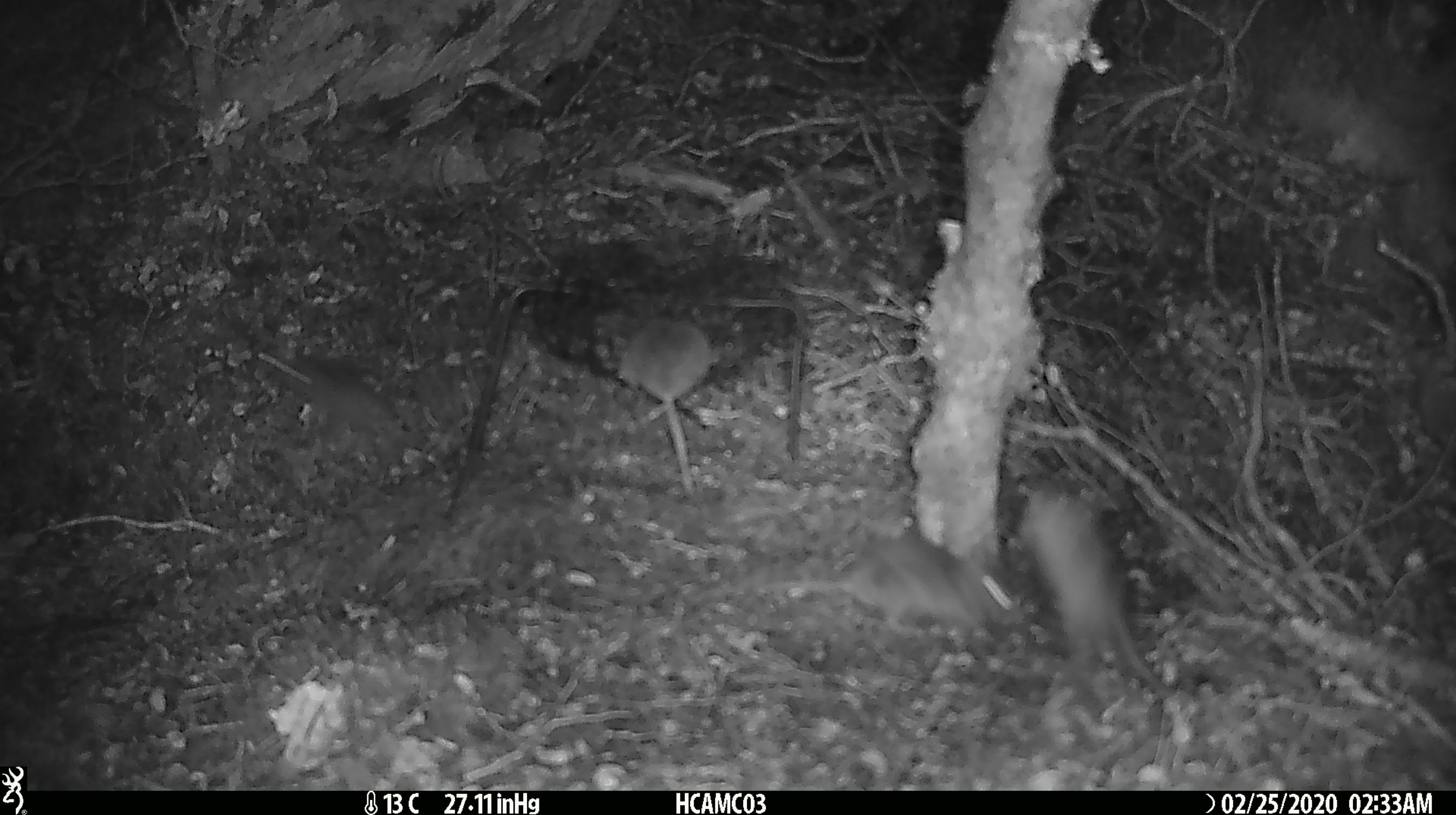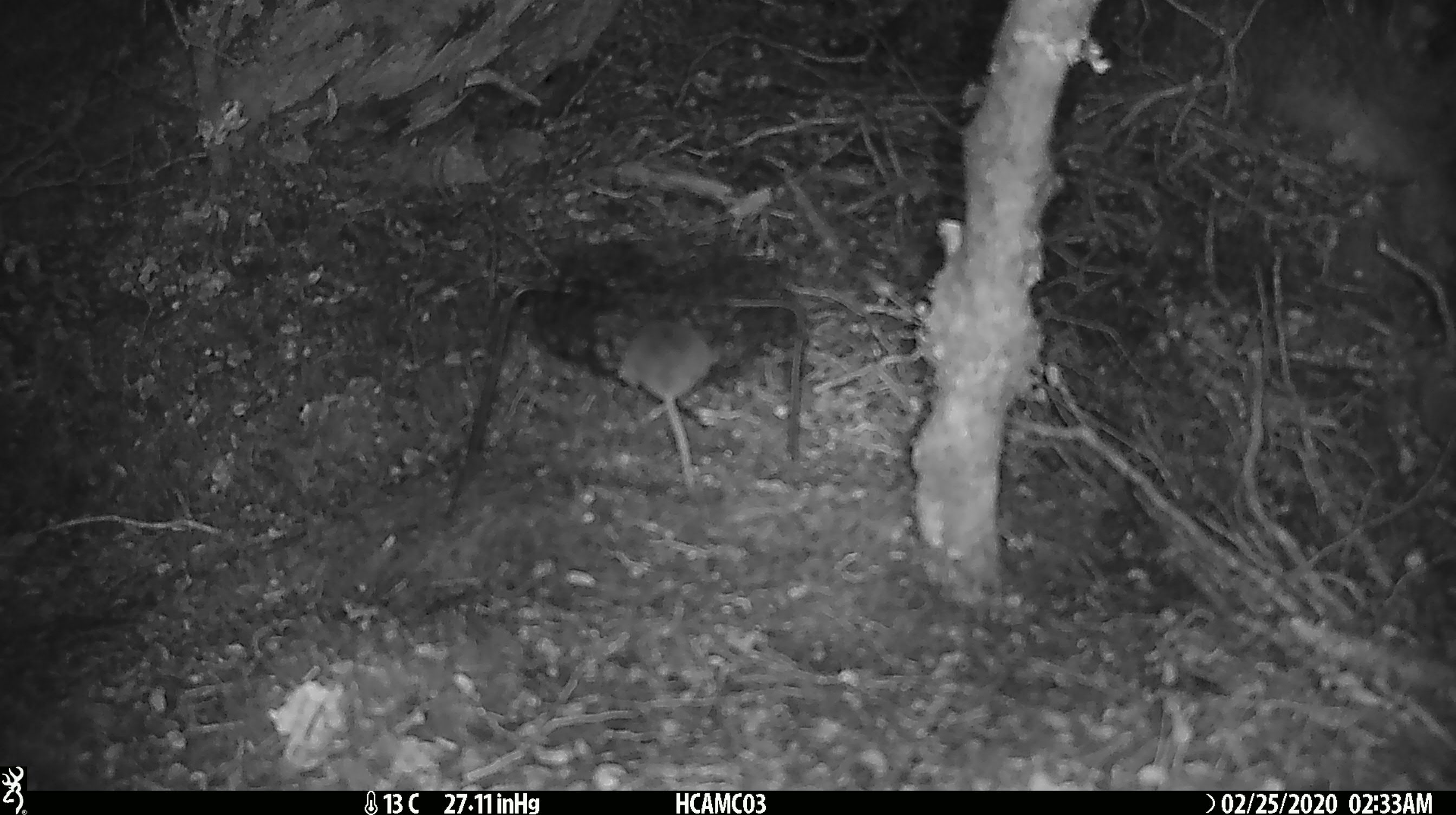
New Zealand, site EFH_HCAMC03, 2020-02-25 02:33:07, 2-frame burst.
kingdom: Animalia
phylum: Chordata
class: Mammalia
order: Rodentia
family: Muridae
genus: Mus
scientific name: Mus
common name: mouse